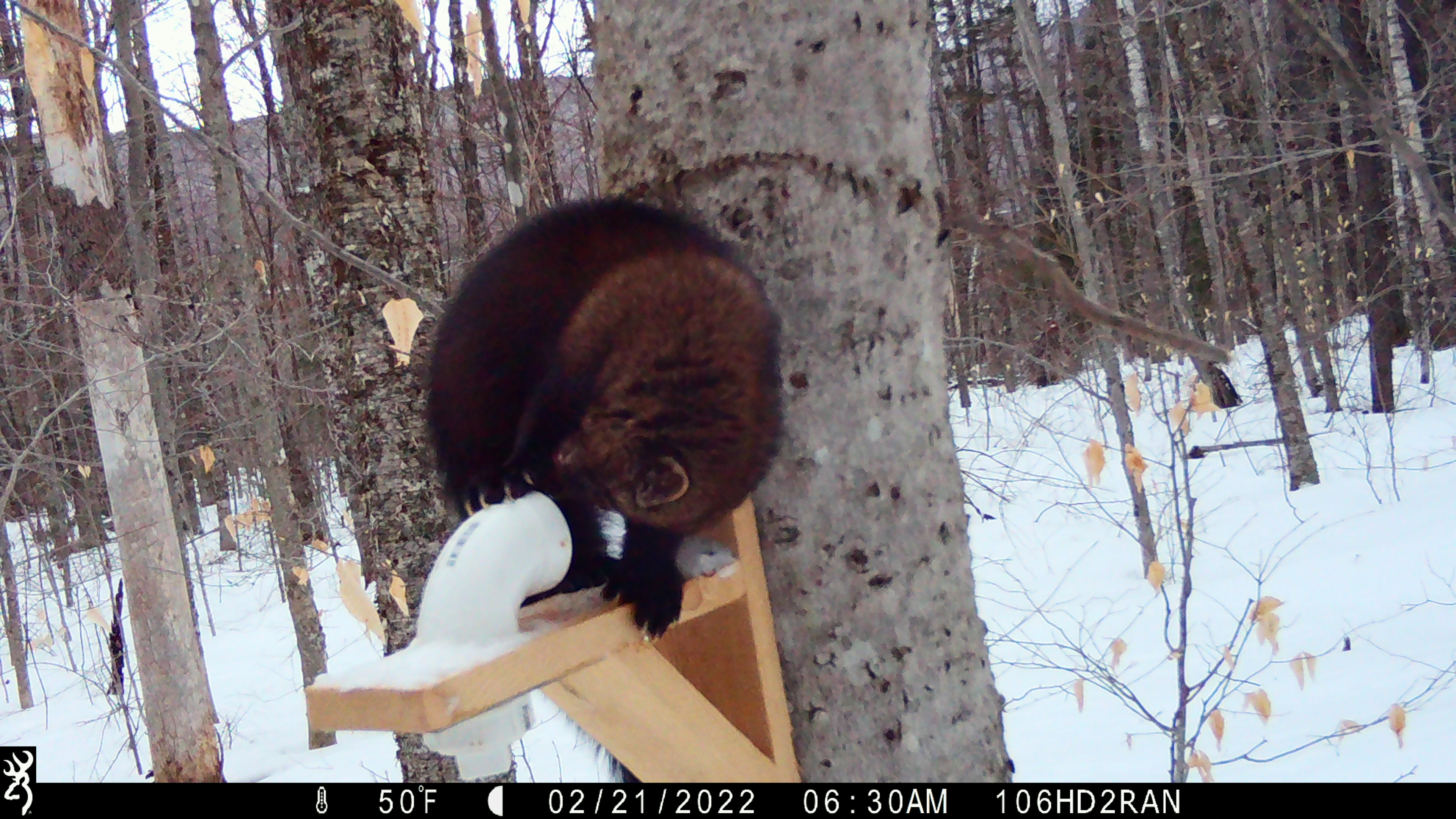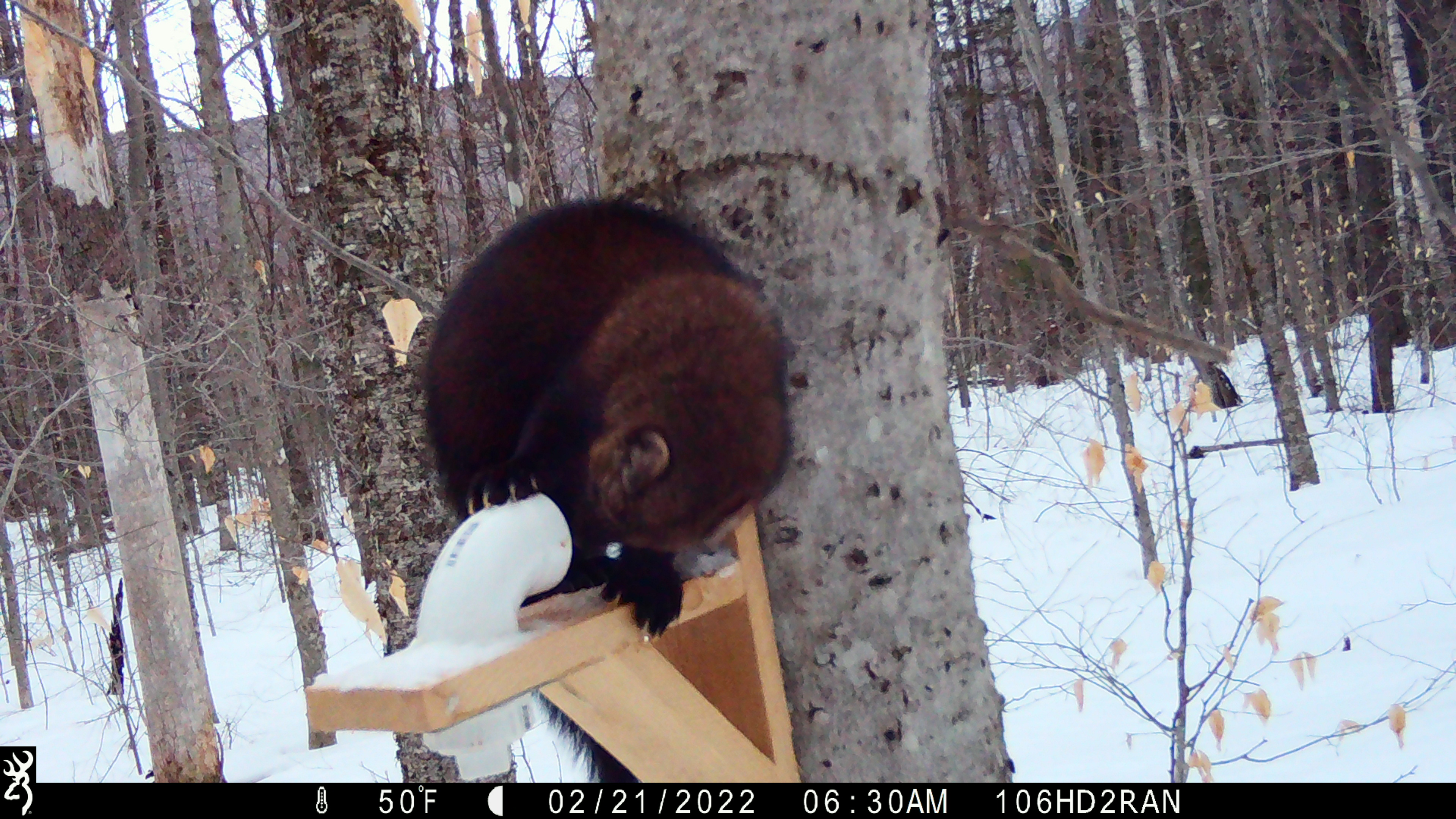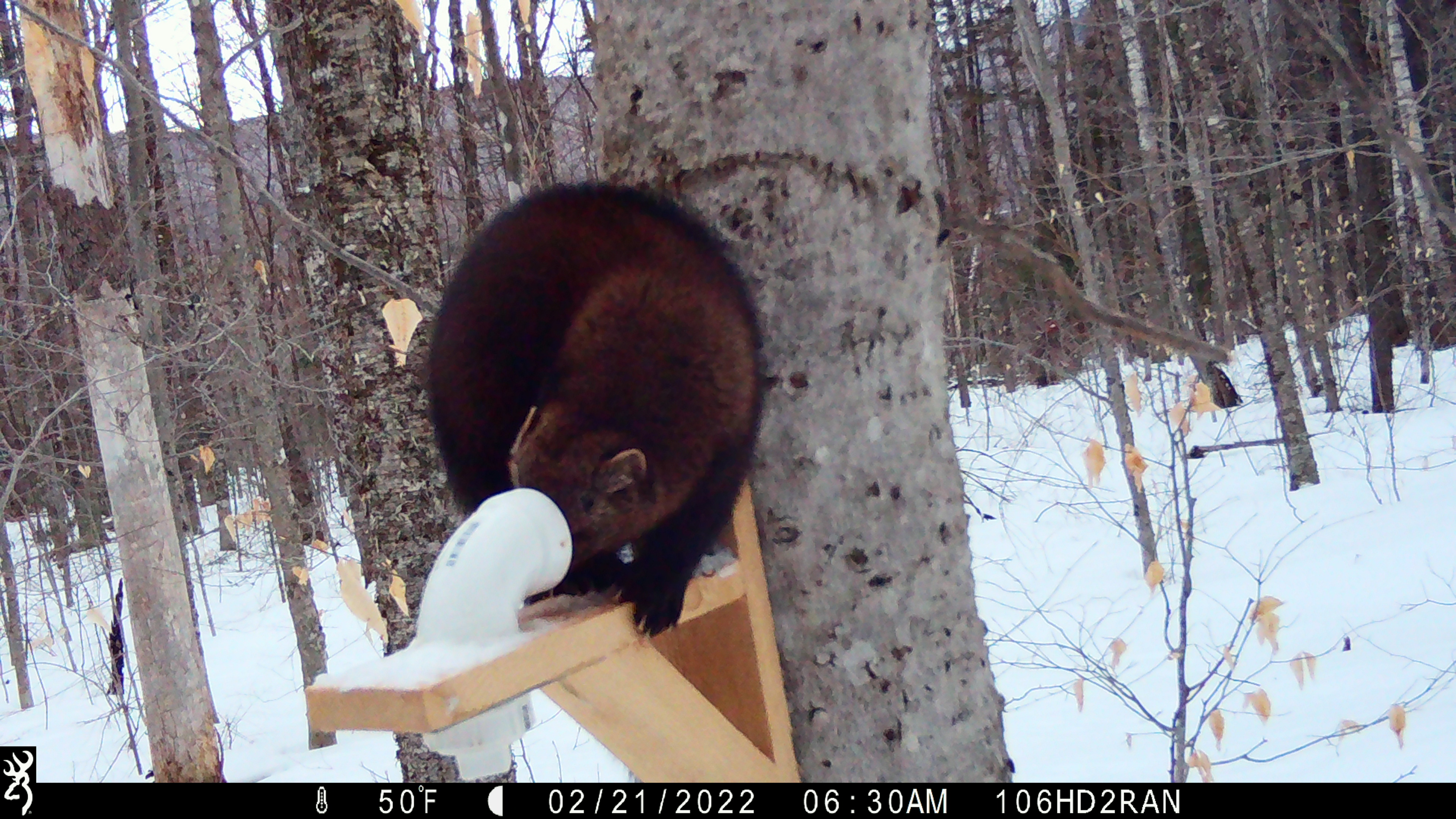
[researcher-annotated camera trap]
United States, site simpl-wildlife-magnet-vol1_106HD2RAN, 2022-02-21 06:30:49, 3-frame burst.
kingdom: Animalia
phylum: Chordata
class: Mammalia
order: Carnivora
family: Mustelidae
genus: Pekania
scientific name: Pekania pennanti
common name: fisher